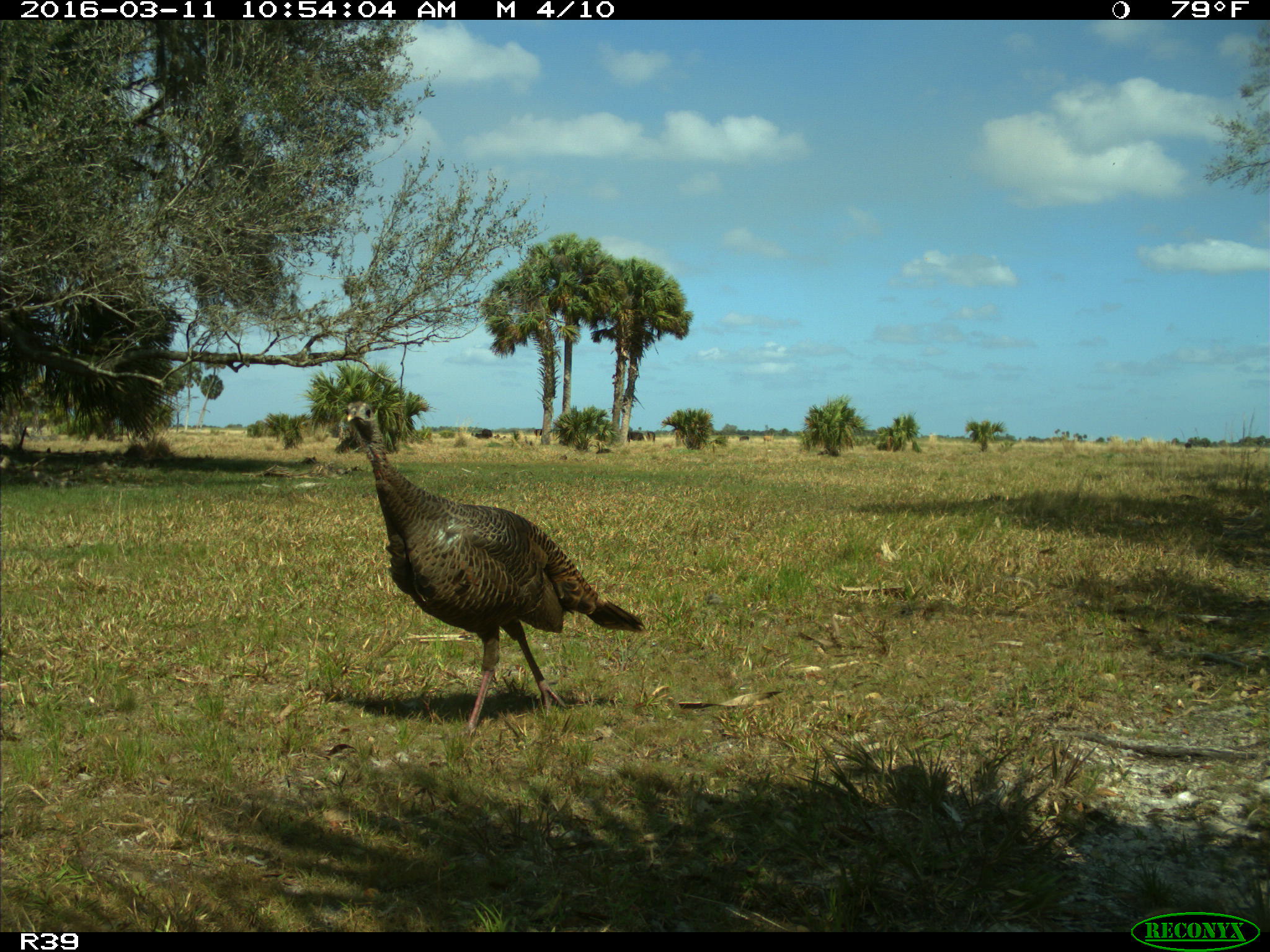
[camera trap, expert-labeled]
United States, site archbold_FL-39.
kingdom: Animalia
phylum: Chordata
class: Aves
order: Galliformes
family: Phasianidae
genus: Meleagris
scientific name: Meleagris gallopavo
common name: wild turkey